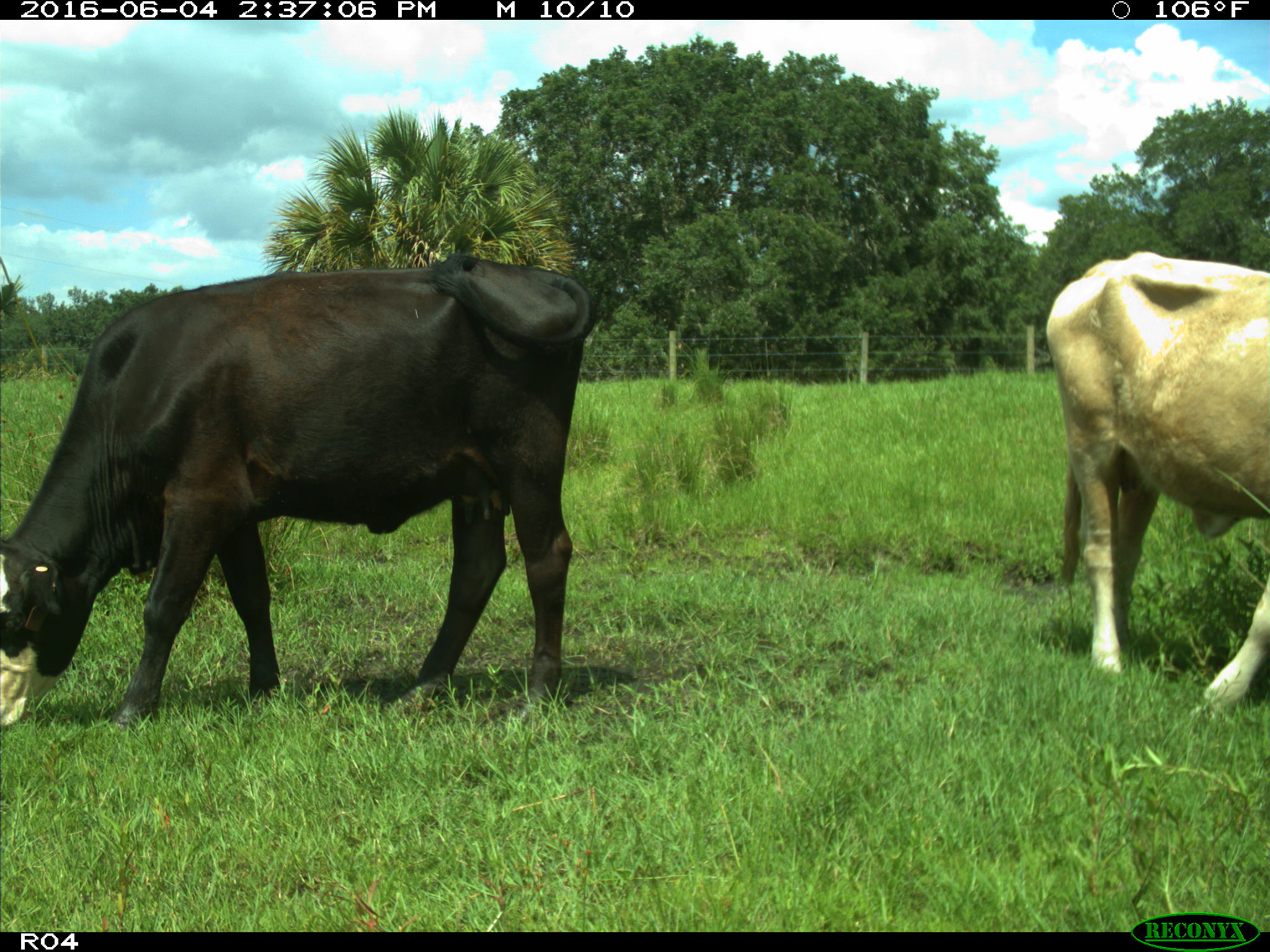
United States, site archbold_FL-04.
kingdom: Animalia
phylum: Chordata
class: Mammalia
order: Artiodactyla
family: Bovidae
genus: Bos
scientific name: Bos taurus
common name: domestic cow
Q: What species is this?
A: Bos taurus (domestic cow).